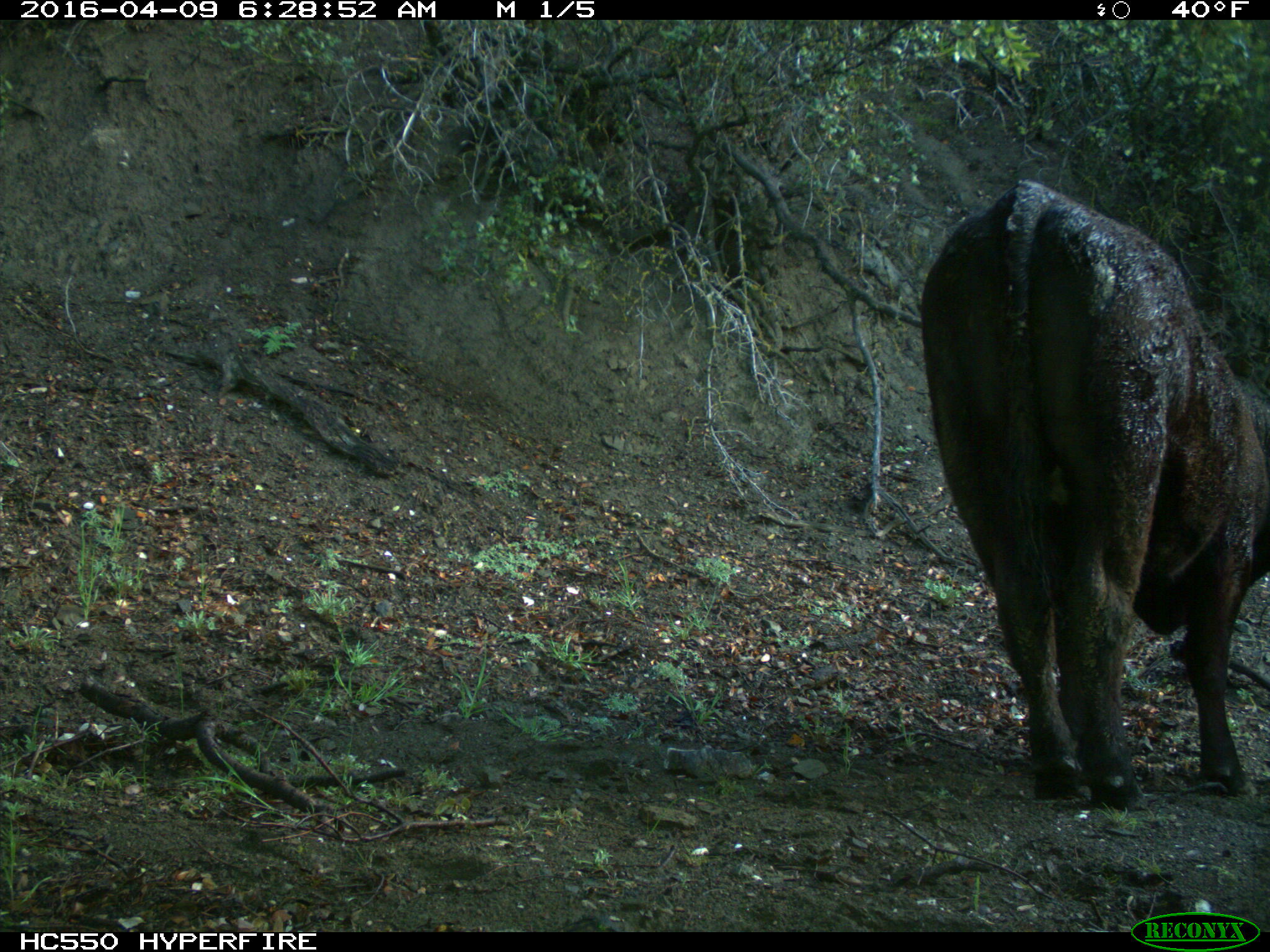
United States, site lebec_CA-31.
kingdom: Animalia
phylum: Chordata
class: Mammalia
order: Artiodactyla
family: Bovidae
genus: Bos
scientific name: Bos taurus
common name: domestic cow